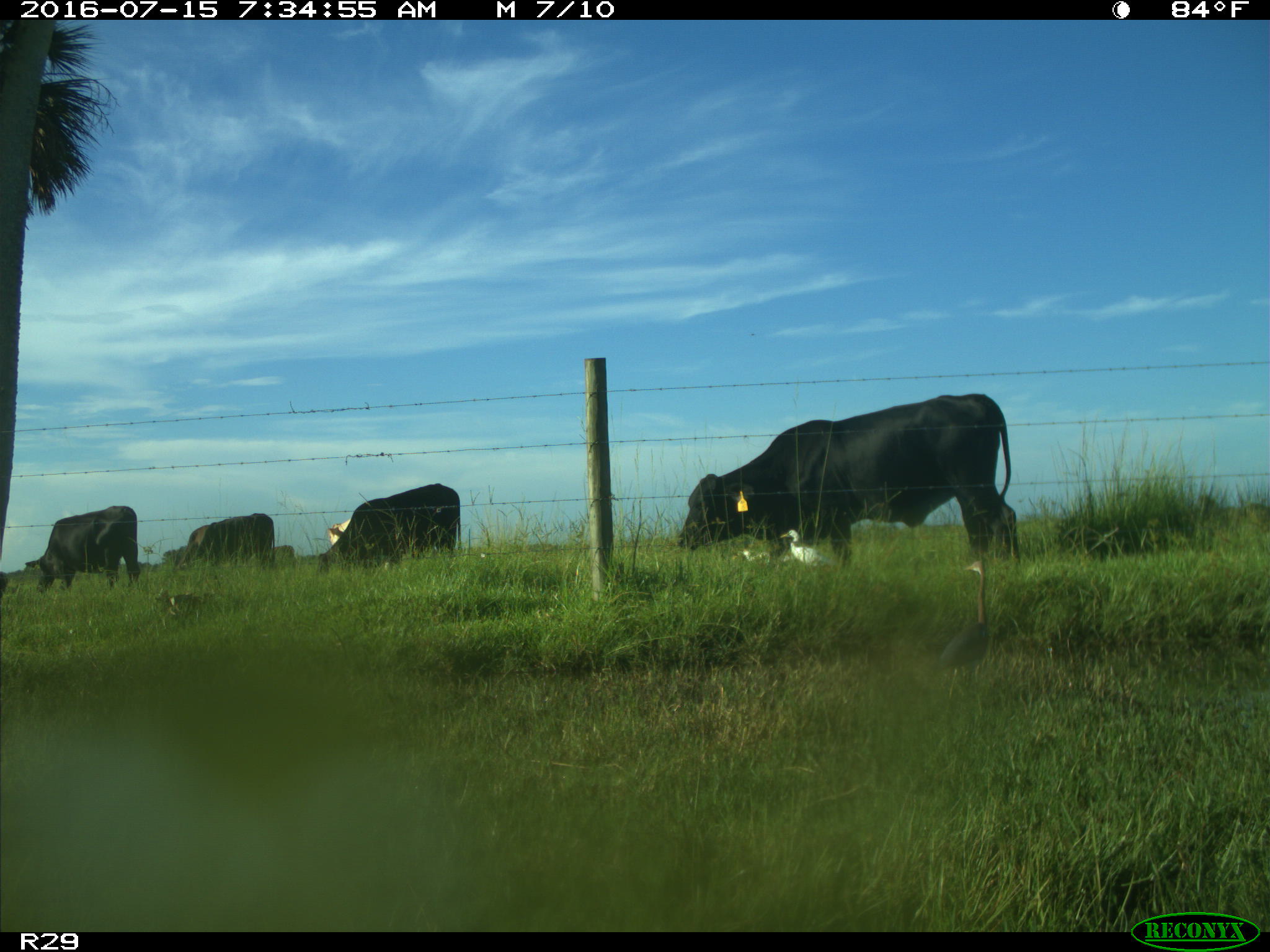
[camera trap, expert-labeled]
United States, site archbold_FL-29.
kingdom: Animalia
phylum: Chordata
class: Mammalia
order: Artiodactyla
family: Bovidae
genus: Bos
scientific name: Bos taurus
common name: domestic cow